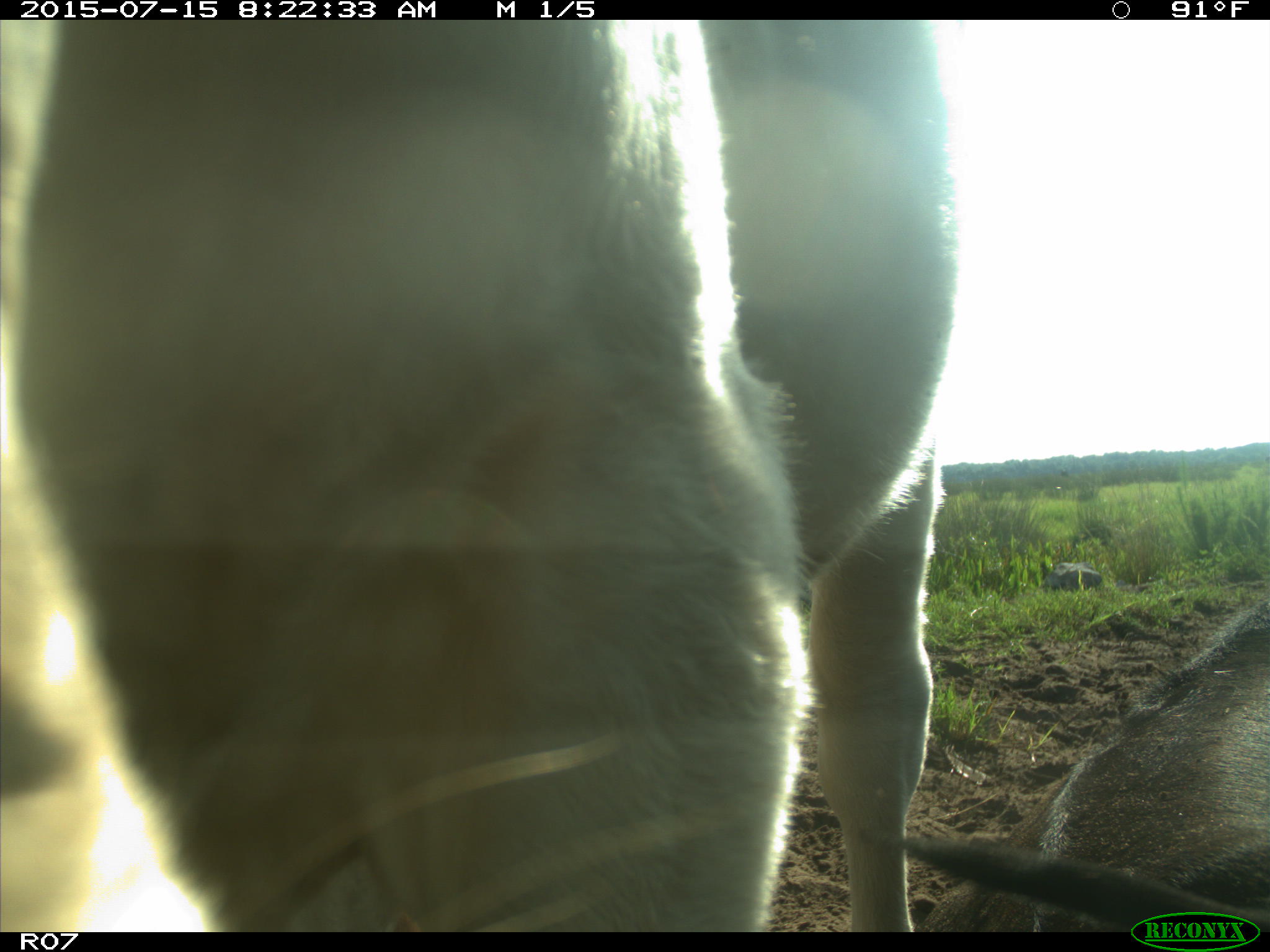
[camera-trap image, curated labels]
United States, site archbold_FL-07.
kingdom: Animalia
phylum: Chordata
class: Mammalia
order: Artiodactyla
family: Bovidae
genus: Bos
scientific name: Bos taurus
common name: domestic cow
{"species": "Bos taurus (domestic cow)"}